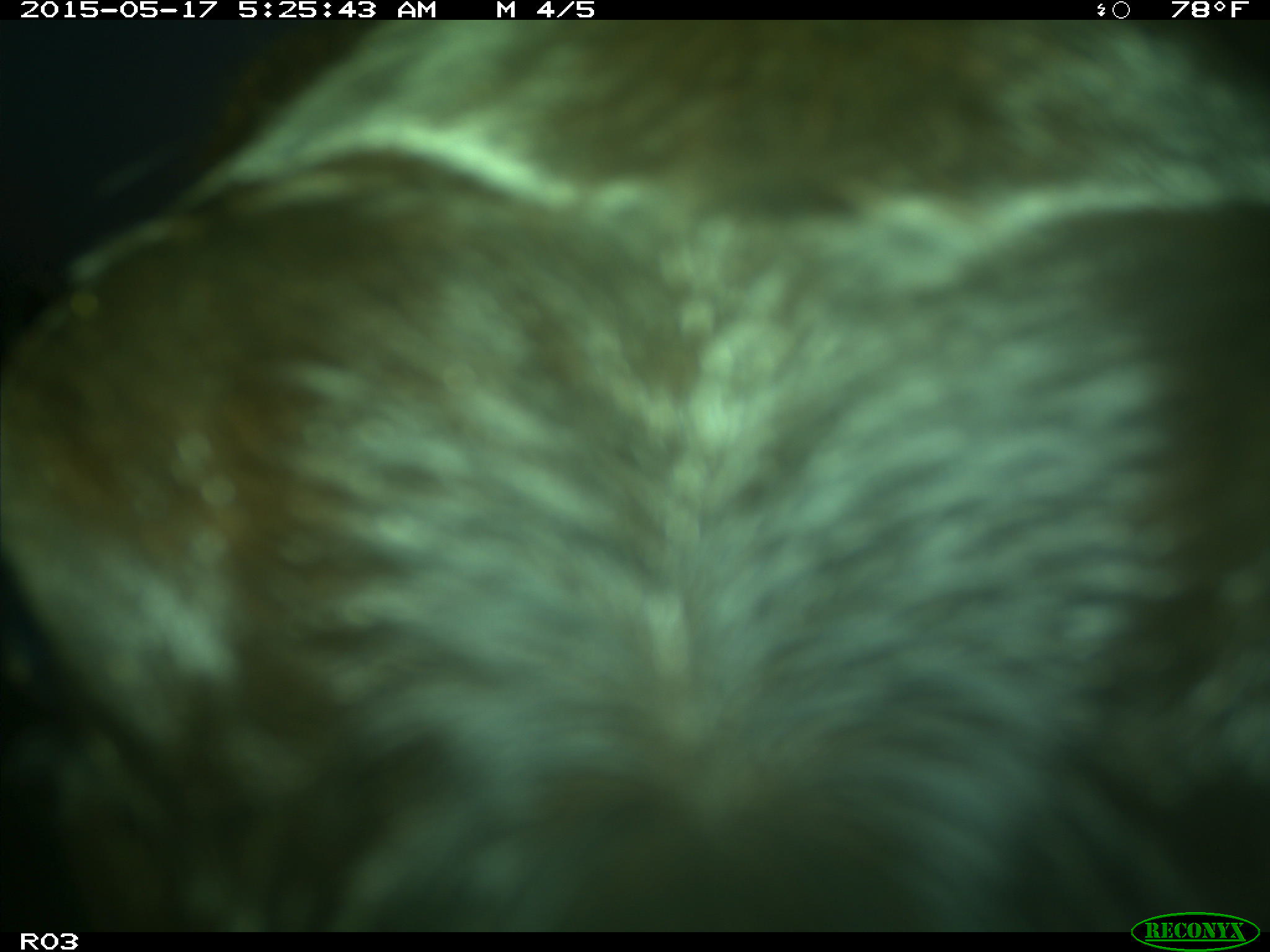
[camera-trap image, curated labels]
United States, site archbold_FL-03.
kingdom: Animalia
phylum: Chordata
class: Mammalia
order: Artiodactyla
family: Bovidae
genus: Bos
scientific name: Bos taurus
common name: domestic cow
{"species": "Bos taurus (domestic cow)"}